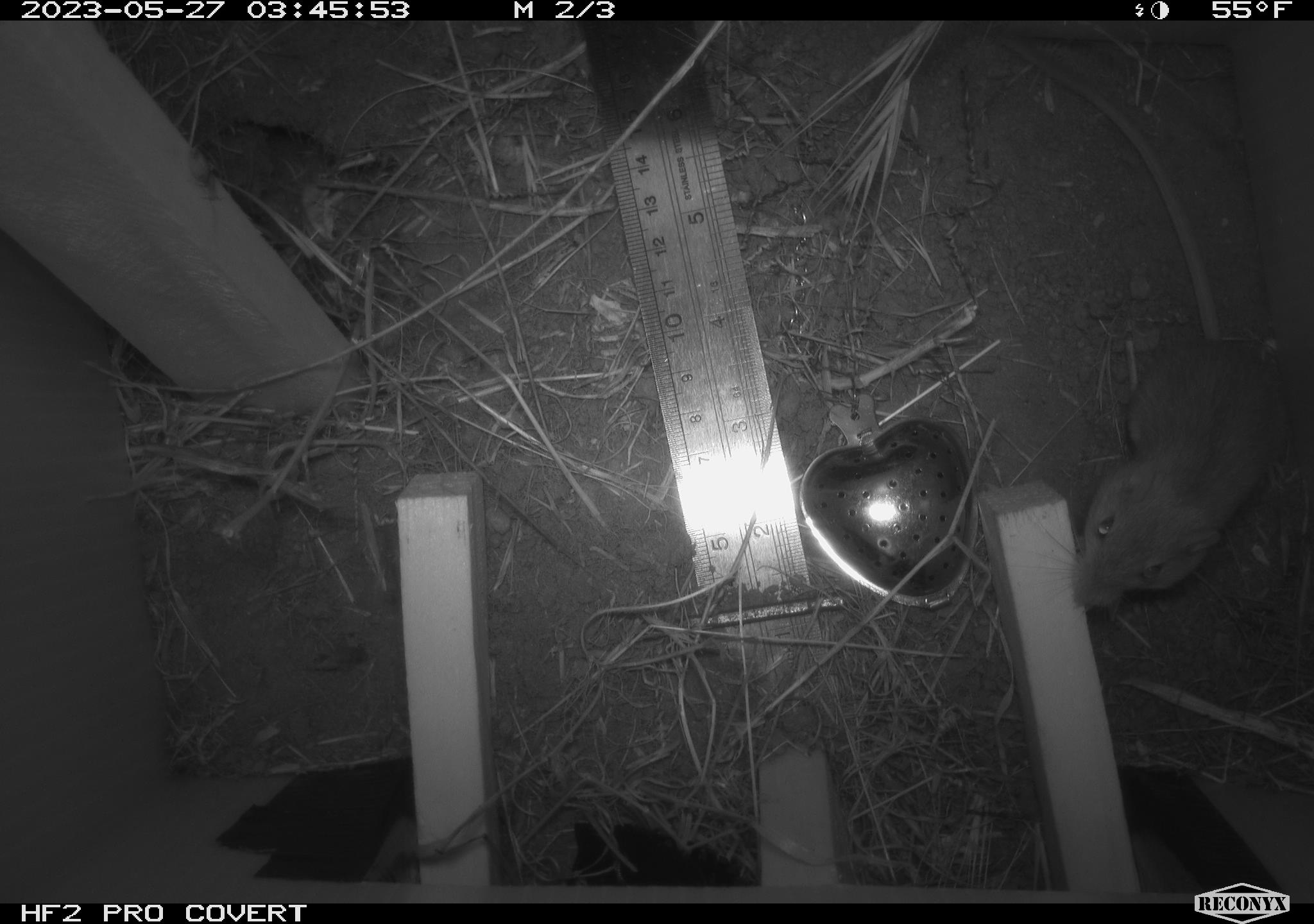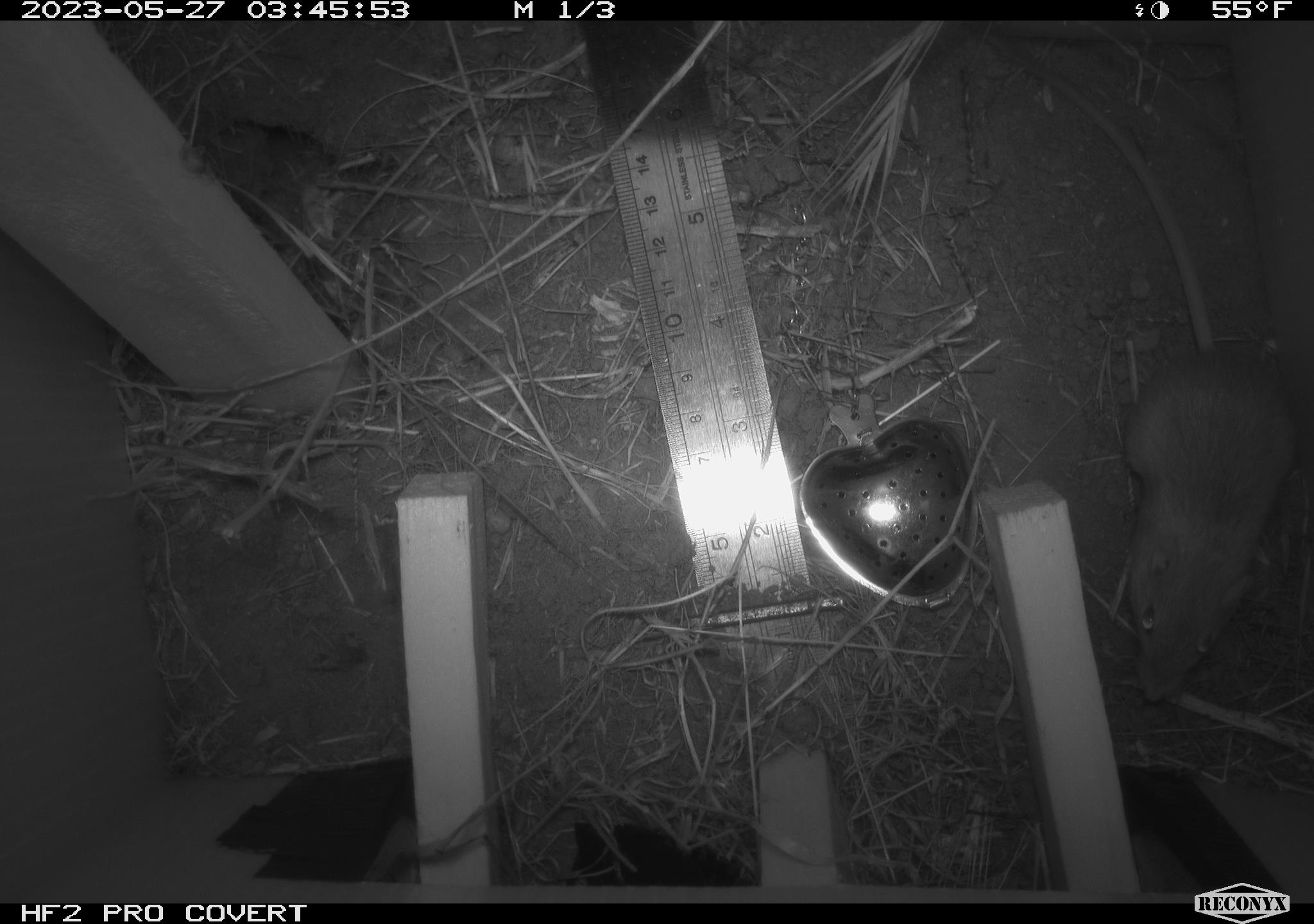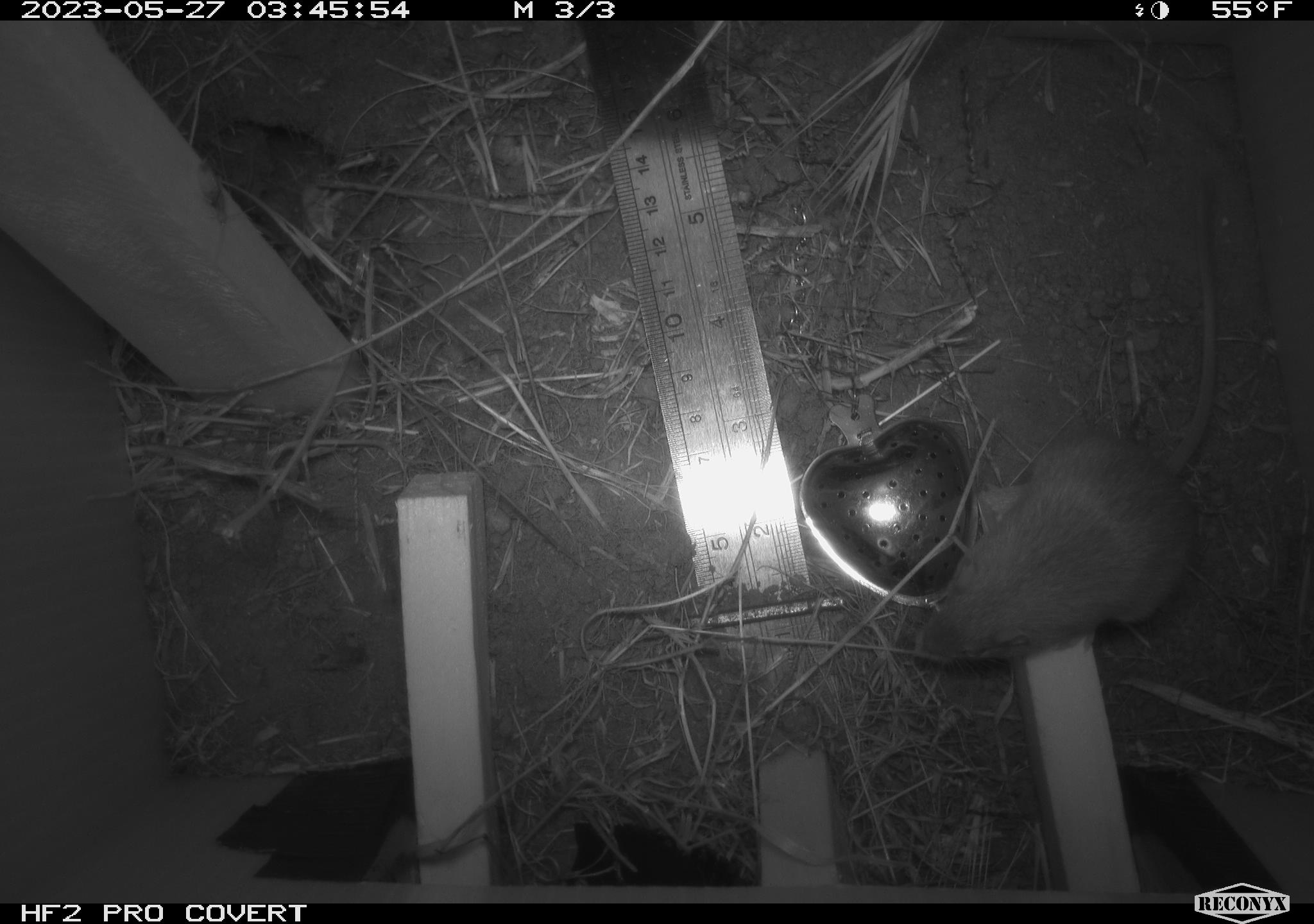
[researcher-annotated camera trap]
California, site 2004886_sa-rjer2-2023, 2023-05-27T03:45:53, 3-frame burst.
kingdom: Animalia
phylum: Chordata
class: Mammalia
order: Rodentia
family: Heteromyidae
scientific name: Heteromyidae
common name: kangaroo rats and pocket mice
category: heteromyidae family